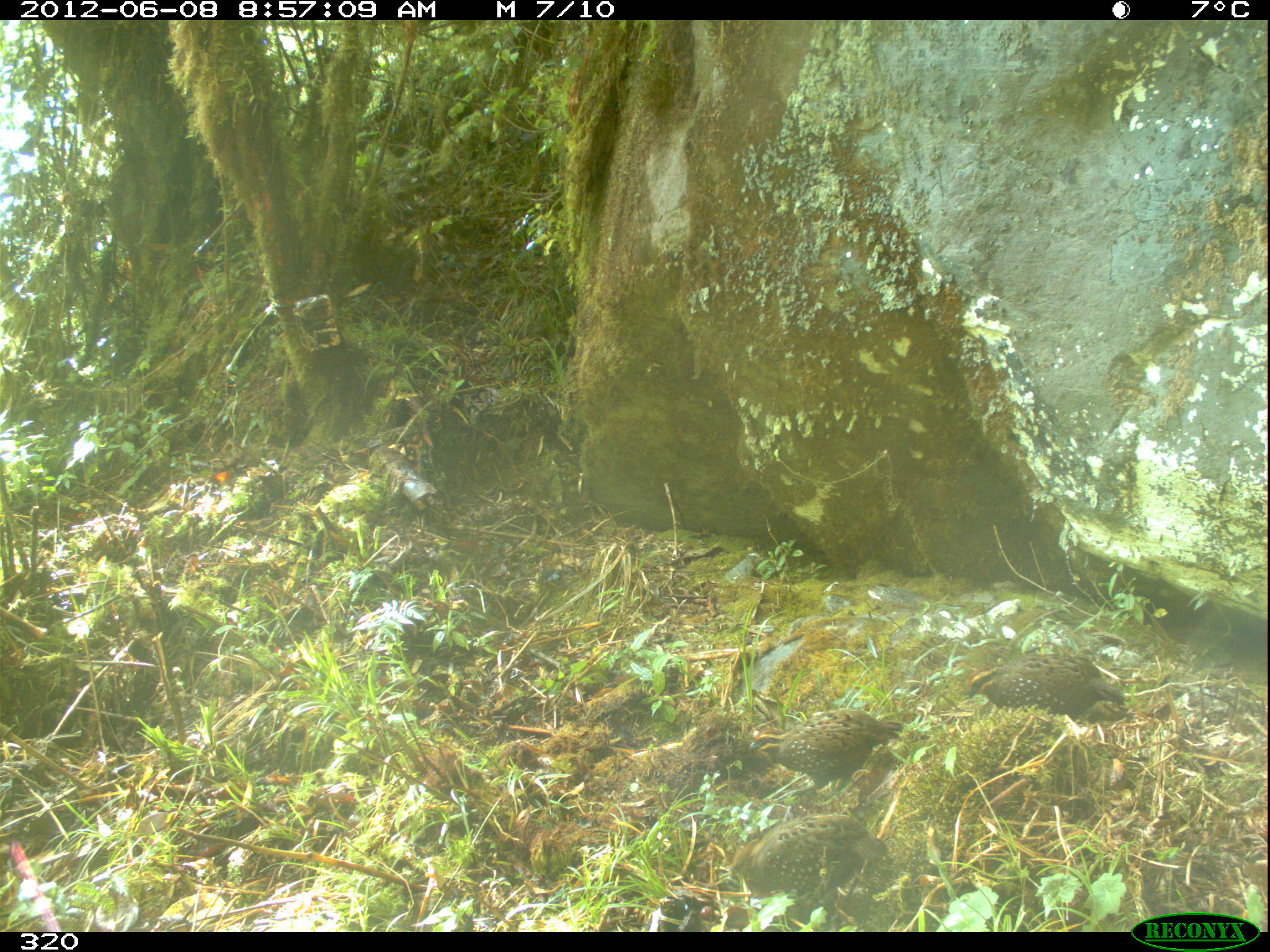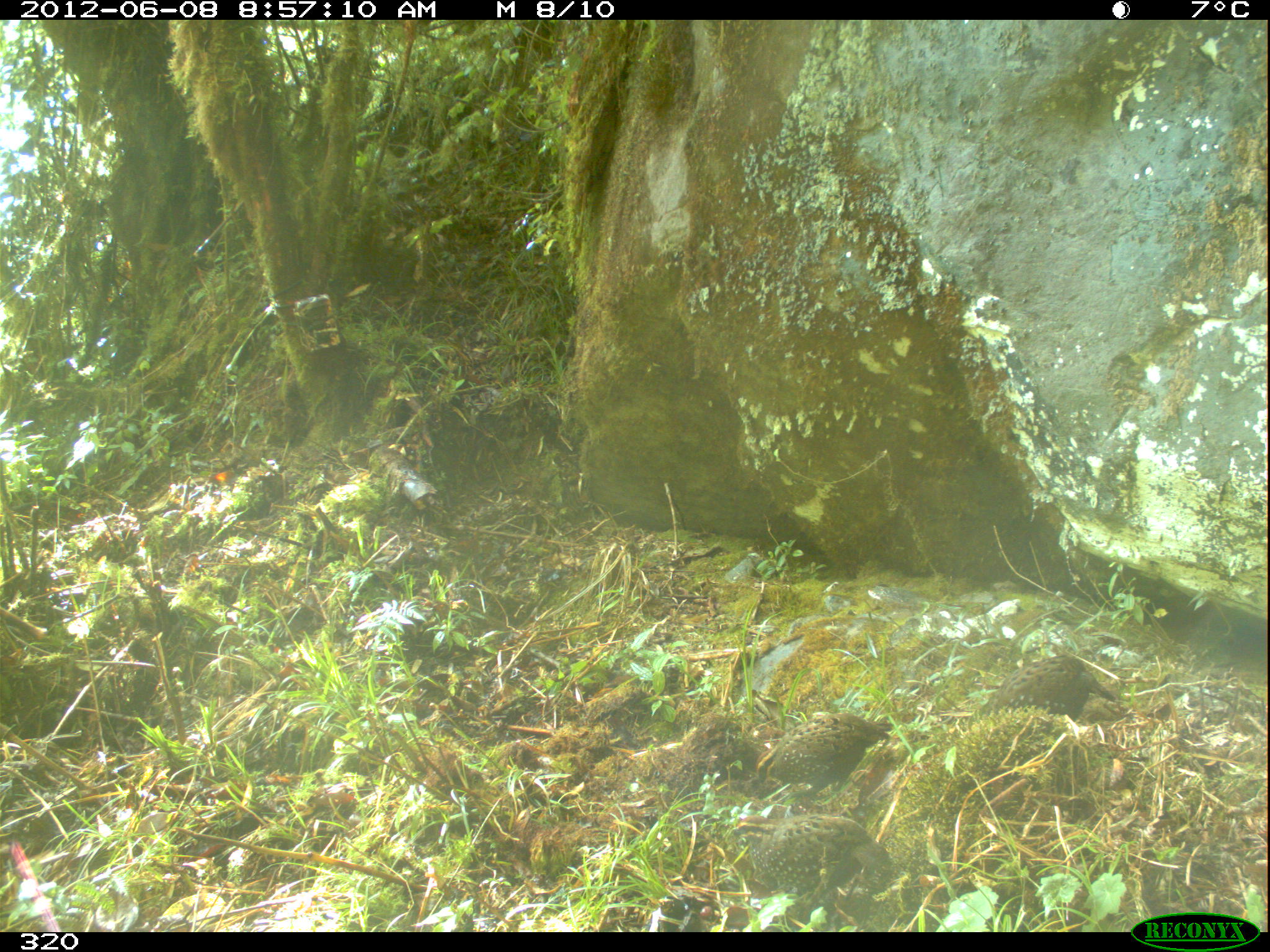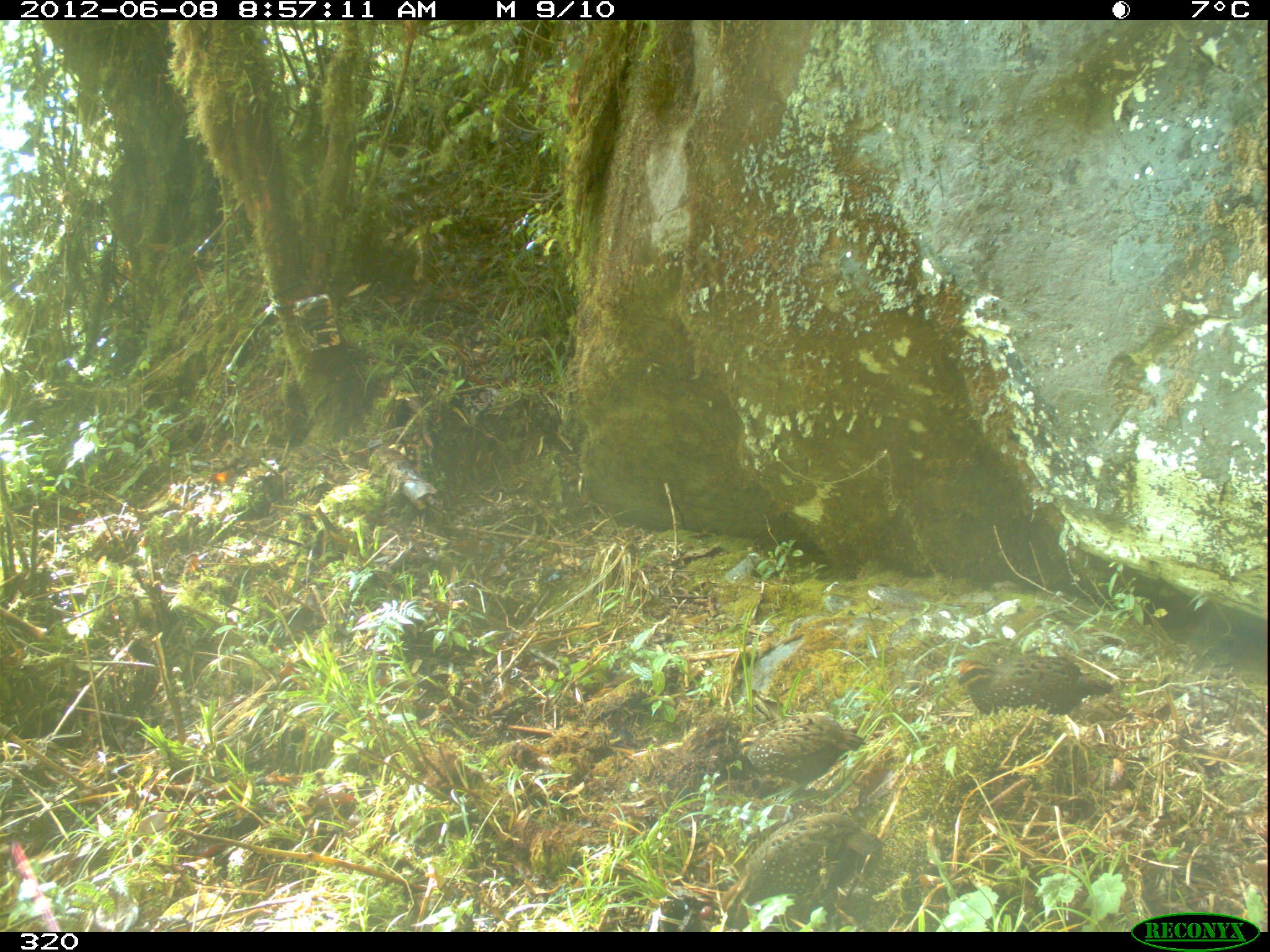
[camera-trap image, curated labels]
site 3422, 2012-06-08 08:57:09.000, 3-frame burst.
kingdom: Animalia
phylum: Chordata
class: Aves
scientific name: Aves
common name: bird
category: unknown bird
Unknown bird (bird) (Aves).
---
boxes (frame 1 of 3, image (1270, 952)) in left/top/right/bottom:
unknown bird: 748/708/904/801; 728/814/888/899; 963/653/1125/722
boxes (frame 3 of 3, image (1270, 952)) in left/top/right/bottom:
unknown bird: 720/812/886/925; 736/712/867/802; 955/652/1115/716